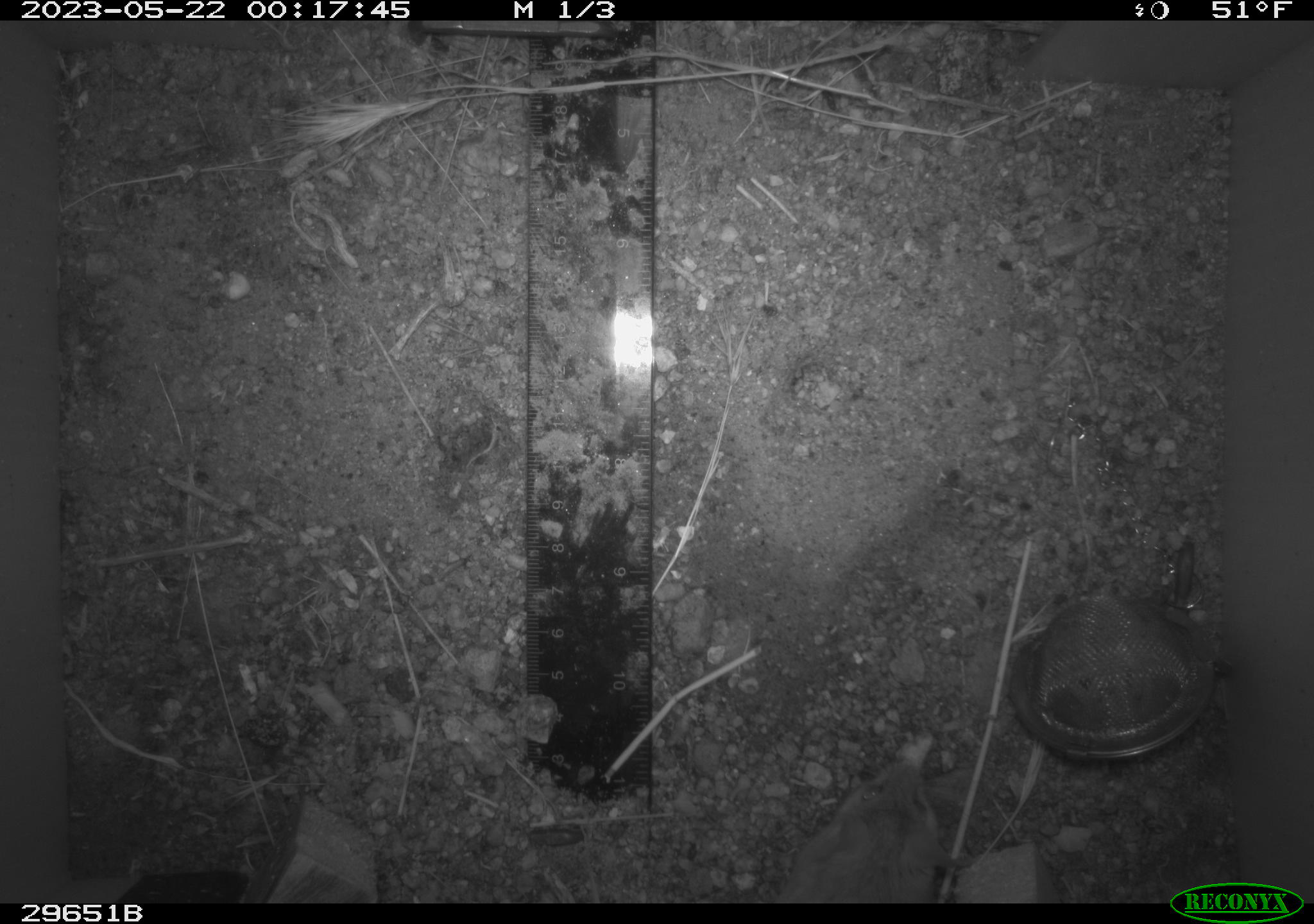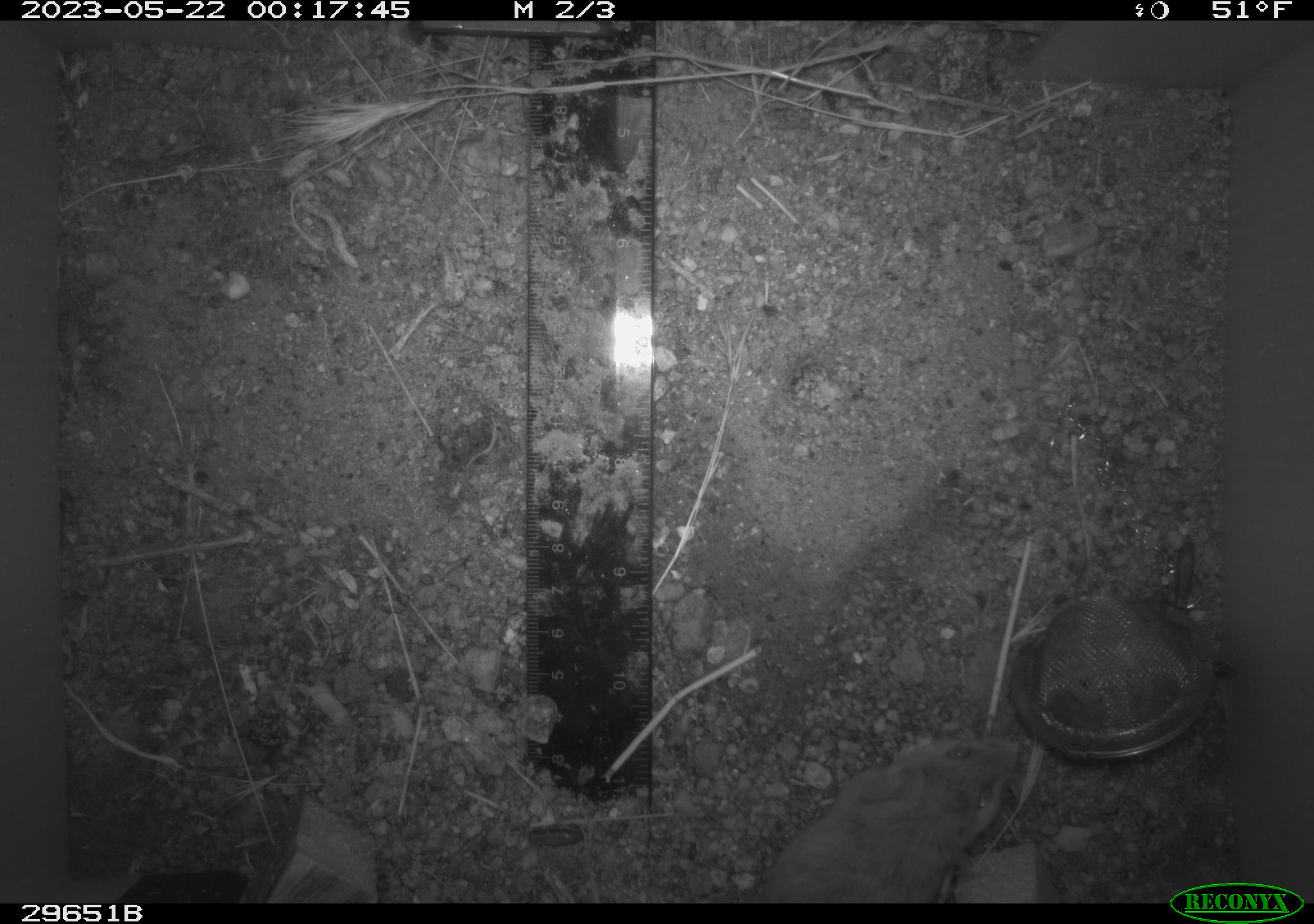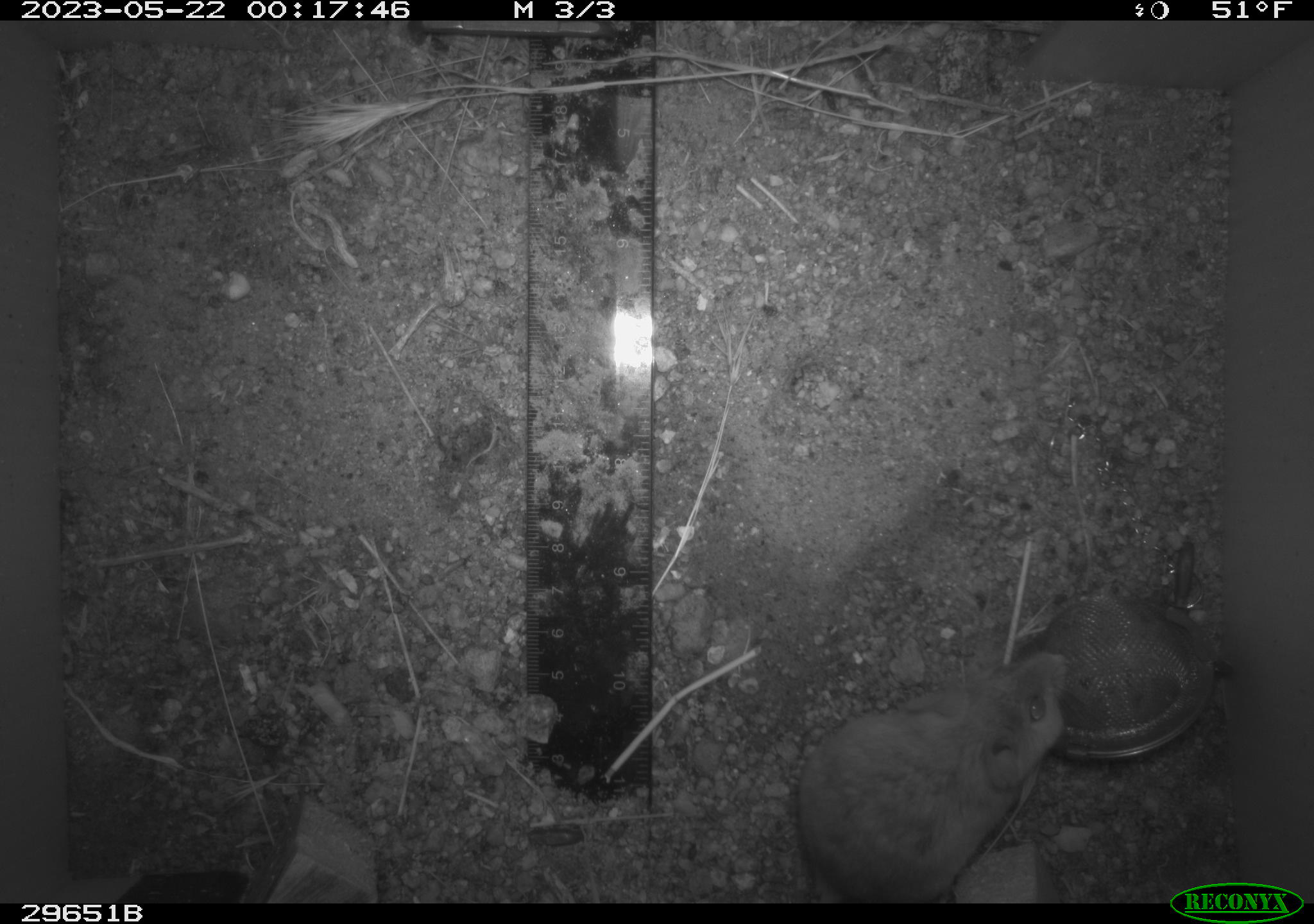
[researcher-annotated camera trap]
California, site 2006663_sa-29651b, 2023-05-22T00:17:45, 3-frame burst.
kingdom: Animalia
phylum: Chordata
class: Mammalia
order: Rodentia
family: Cricetidae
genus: Peromyscus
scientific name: Peromyscus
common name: deer mice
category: peromyscus species